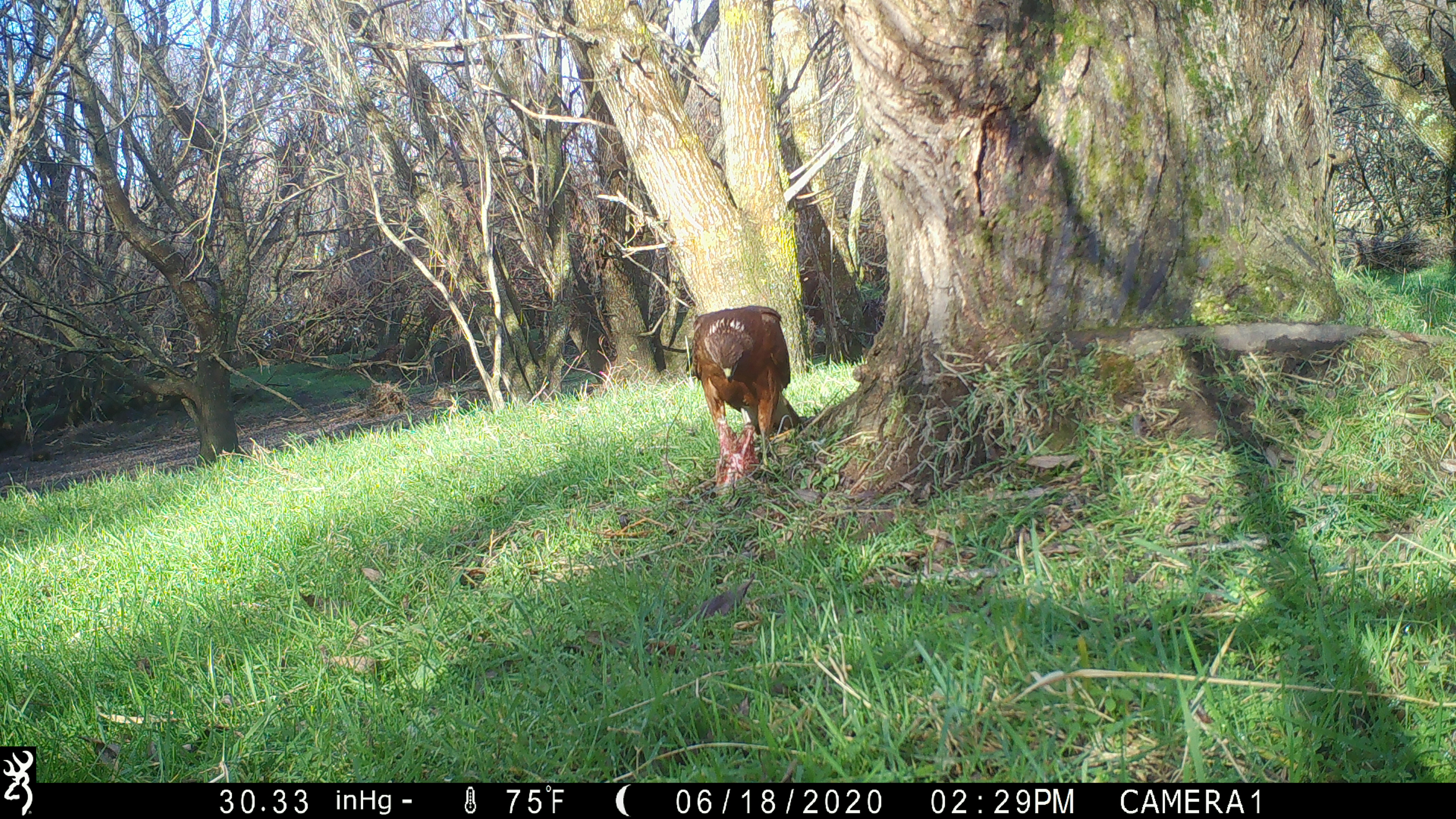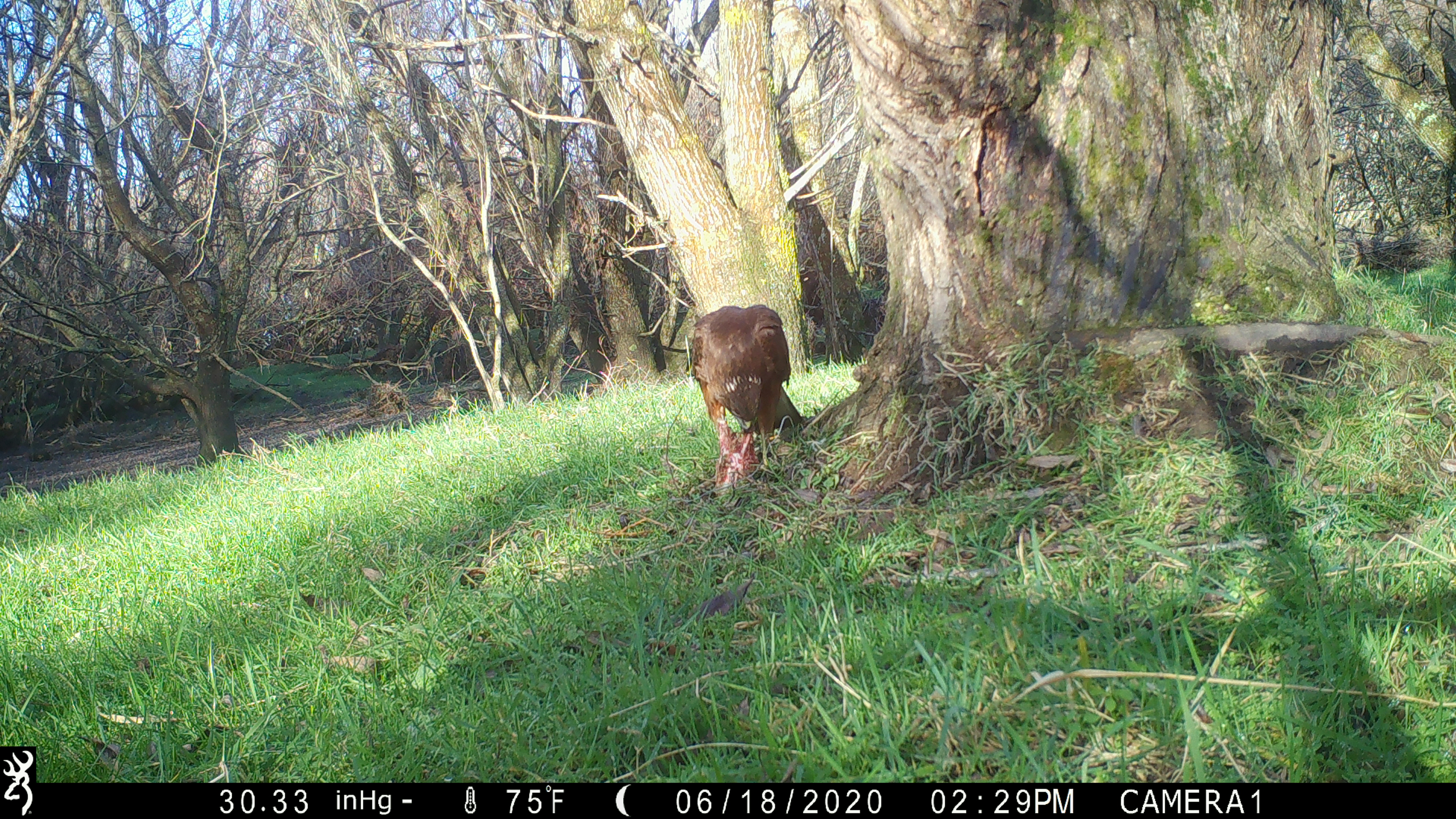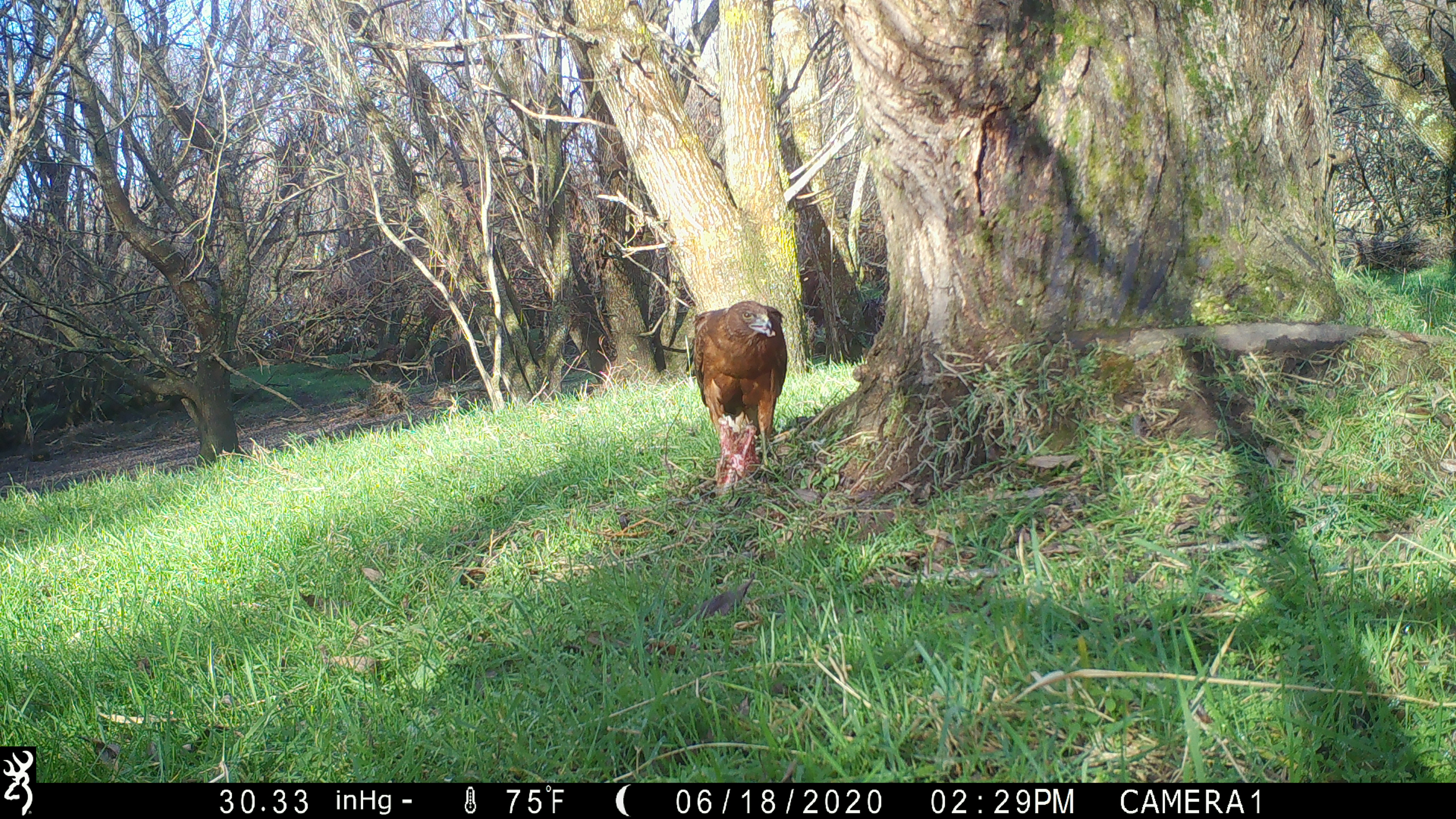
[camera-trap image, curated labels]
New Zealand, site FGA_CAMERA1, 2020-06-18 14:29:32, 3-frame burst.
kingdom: Animalia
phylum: Chordata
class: Aves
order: Accipitriformes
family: Accipitridae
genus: Circus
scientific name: Circus approximans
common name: swamp harrier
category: harrier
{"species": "harrier (swamp harrier) (Circus approximans)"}